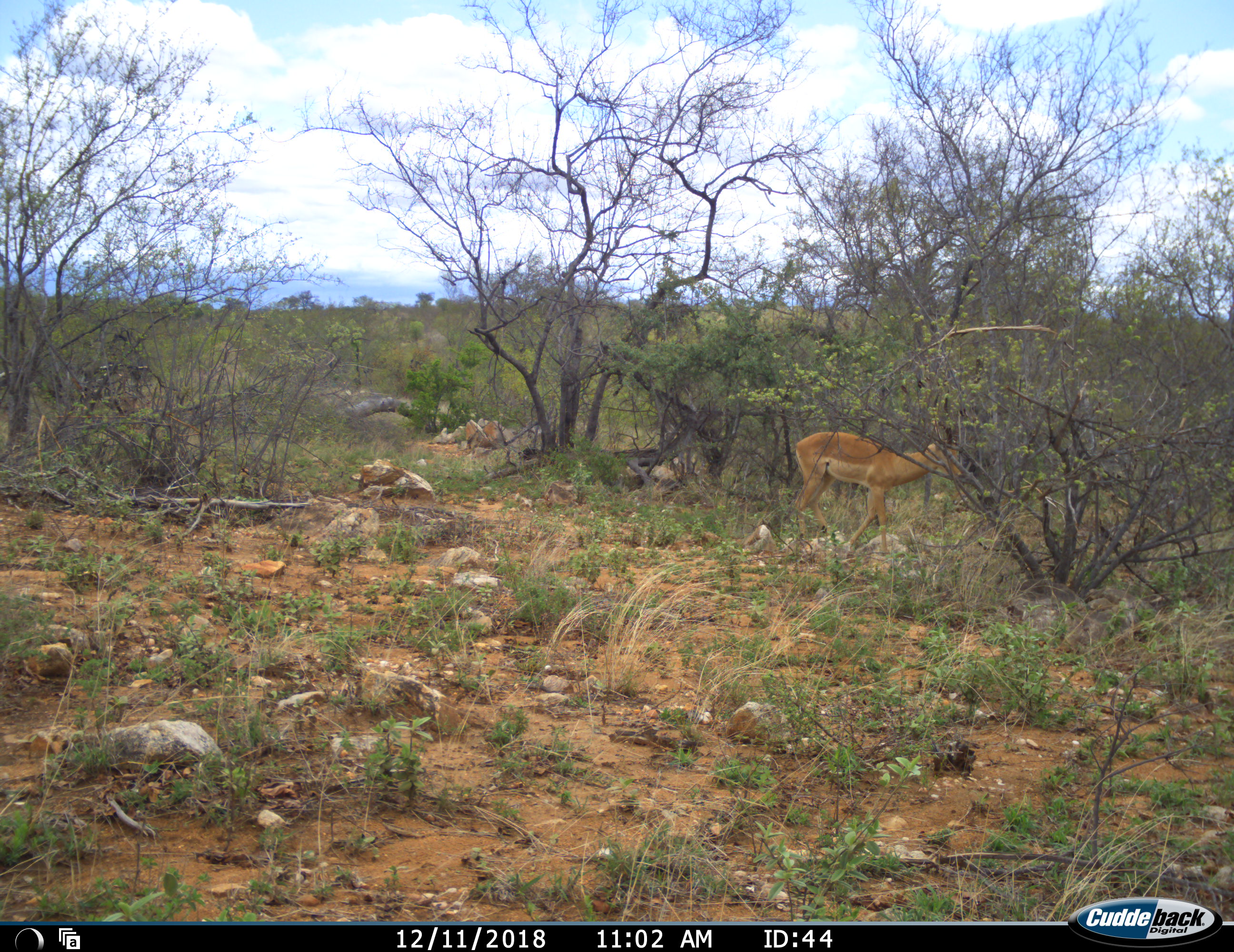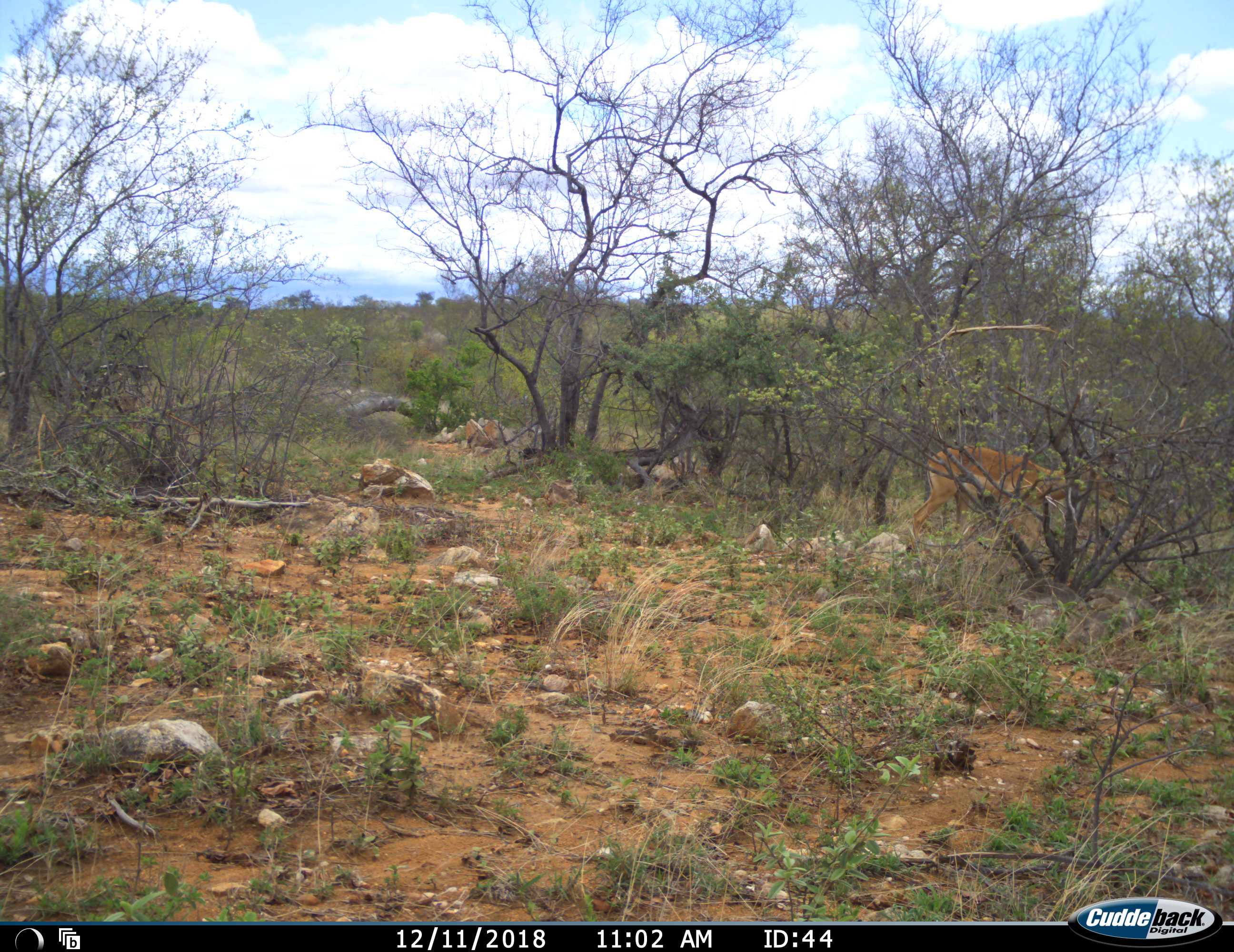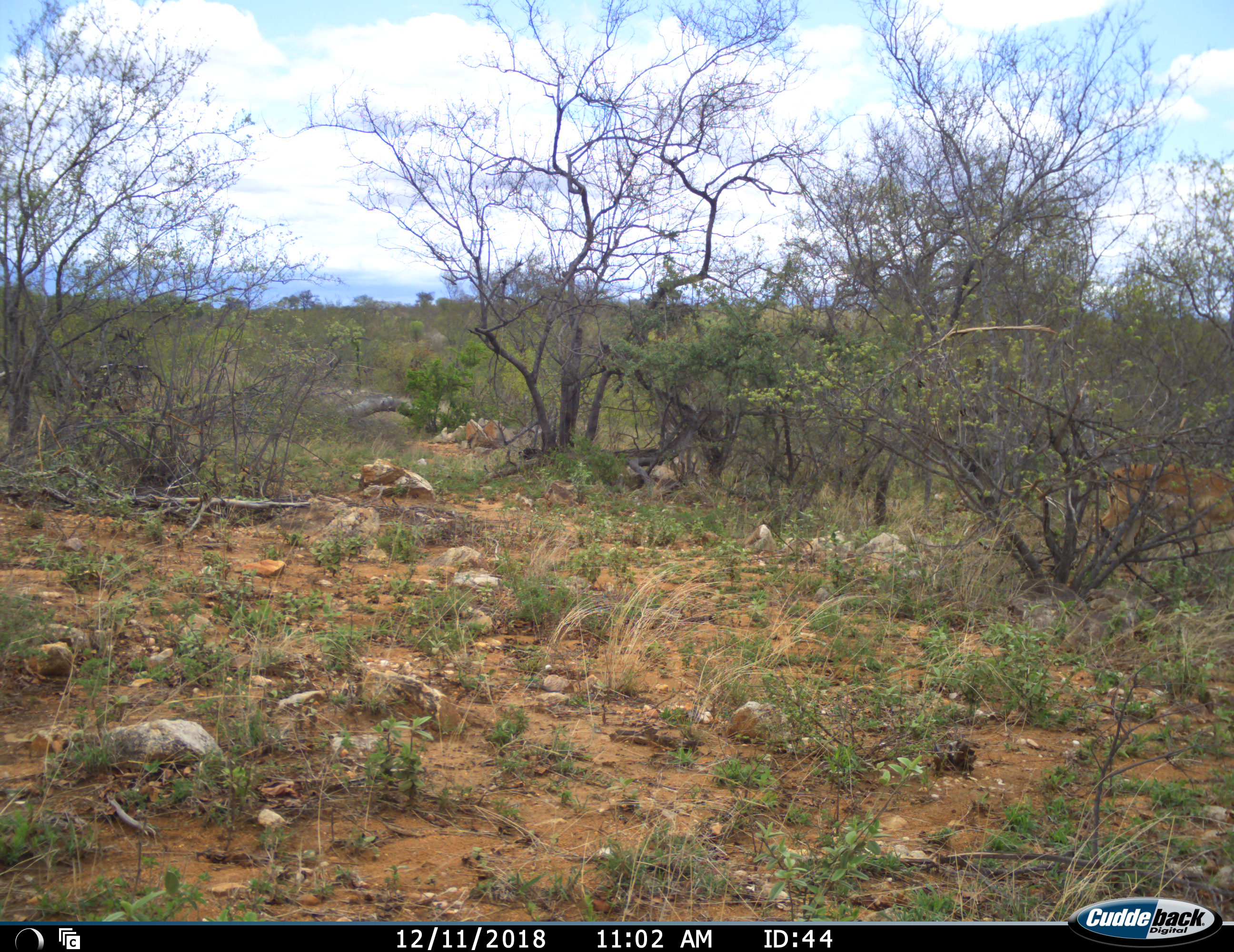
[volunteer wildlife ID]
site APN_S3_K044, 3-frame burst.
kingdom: Animalia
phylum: Chordata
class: Mammalia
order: Artiodactyla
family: Bovidae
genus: Aepyceros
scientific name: Aepyceros melampus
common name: impala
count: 1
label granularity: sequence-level